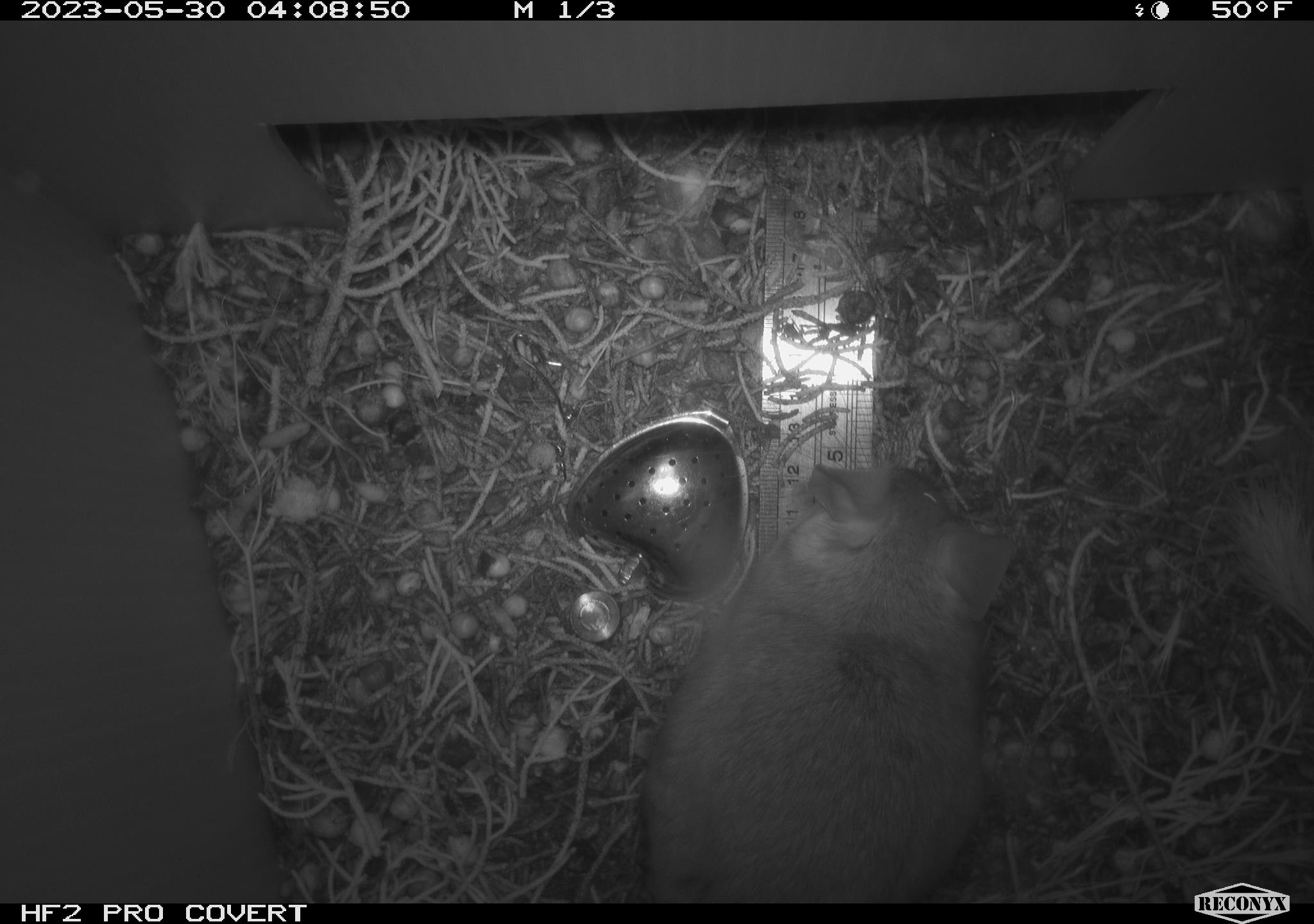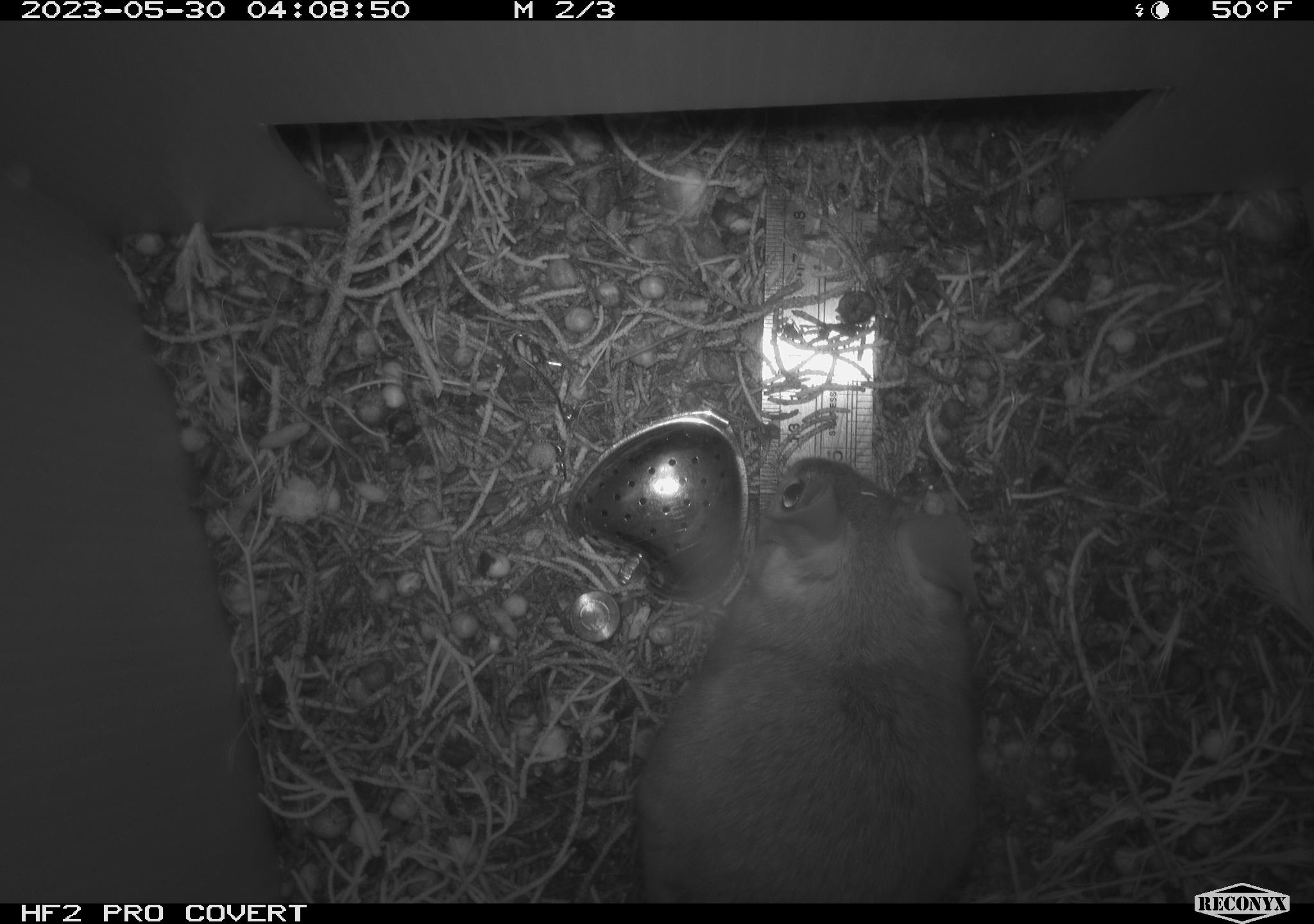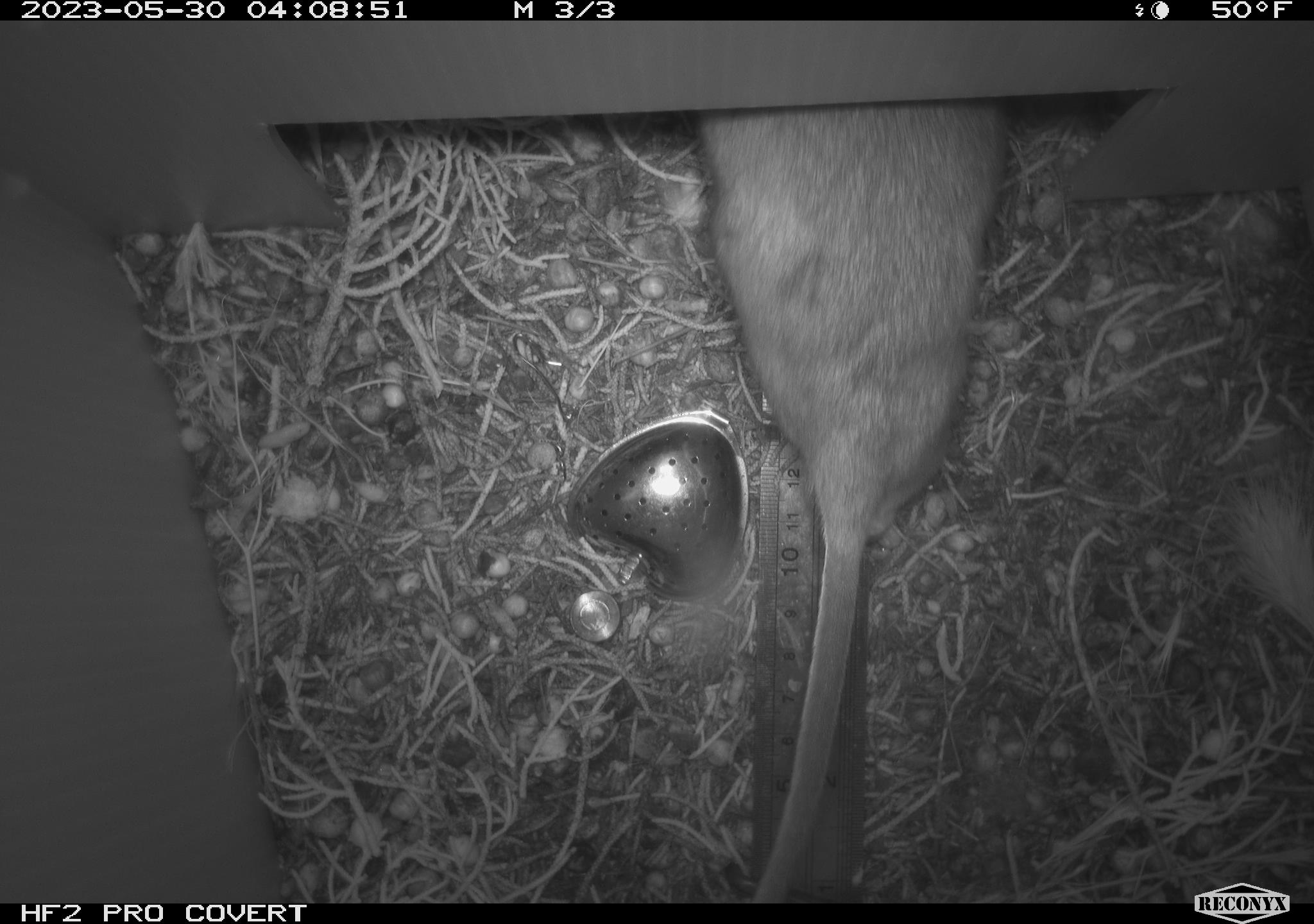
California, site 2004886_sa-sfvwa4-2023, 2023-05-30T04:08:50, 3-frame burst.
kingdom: Animalia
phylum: Chordata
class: Mammalia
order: Rodentia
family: Cricetidae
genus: Neotoma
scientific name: Neotoma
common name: pack rat or woodrat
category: neotoma species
Neotoma species (pack rat or woodrat) (Neotoma).